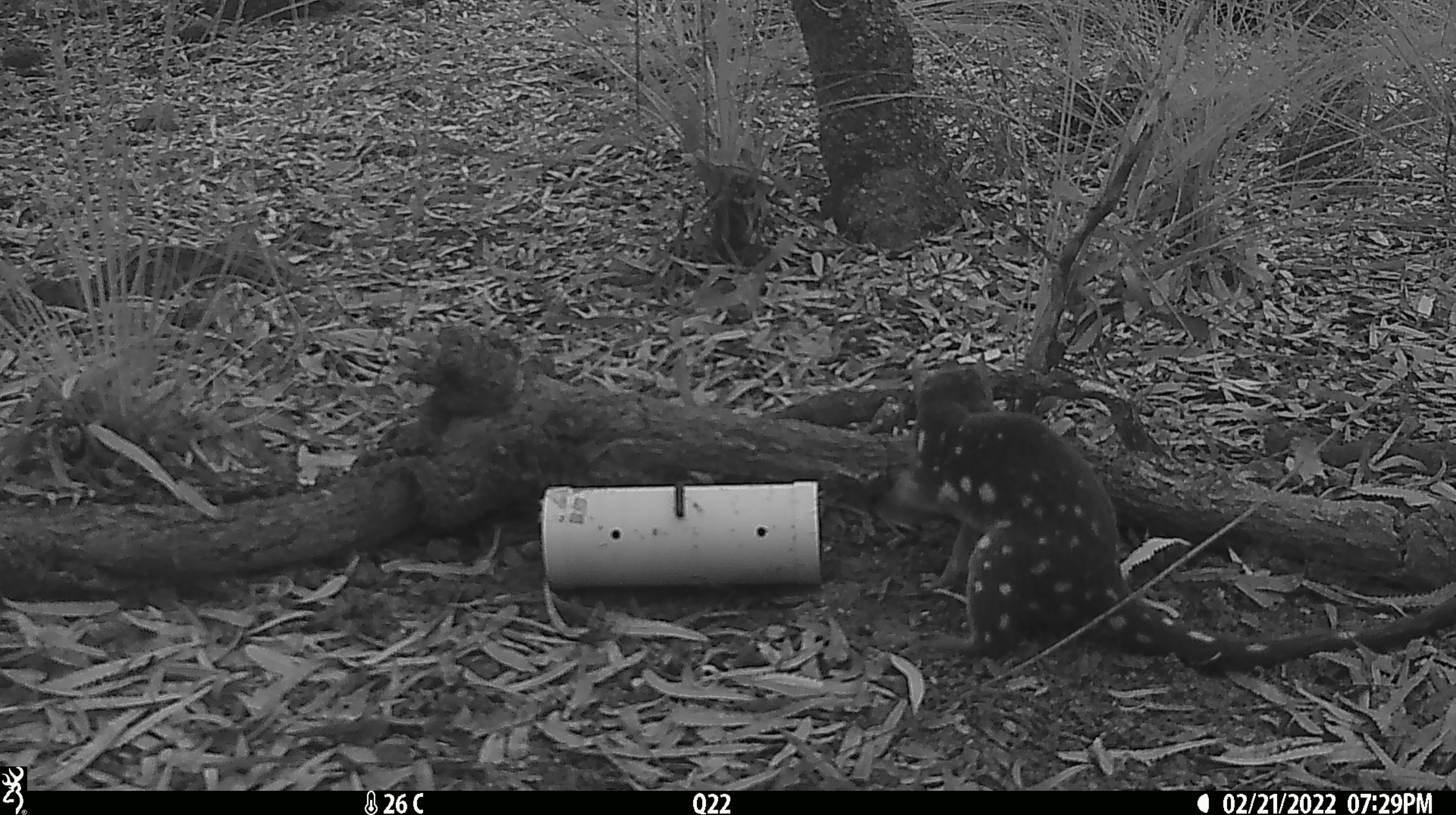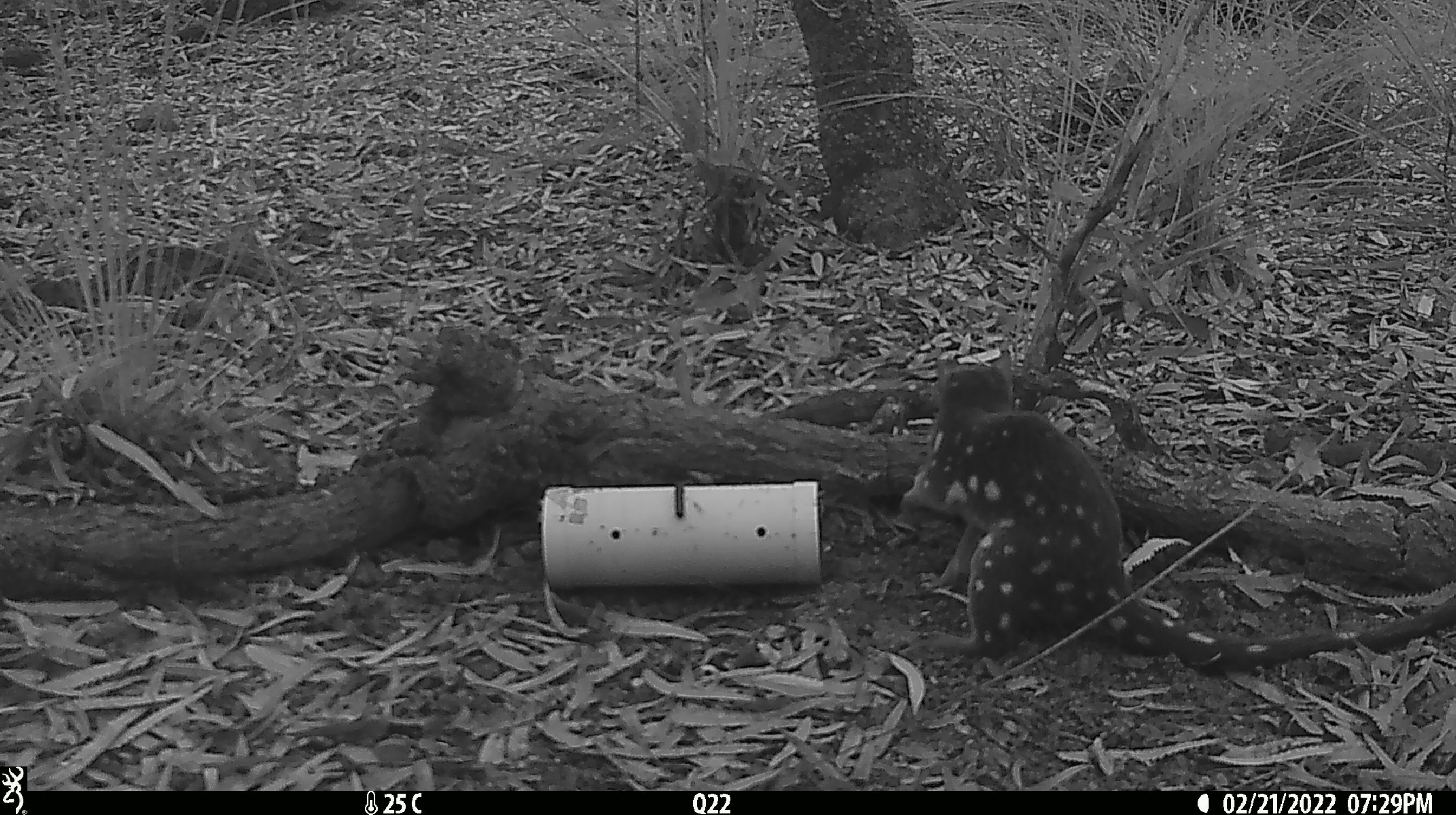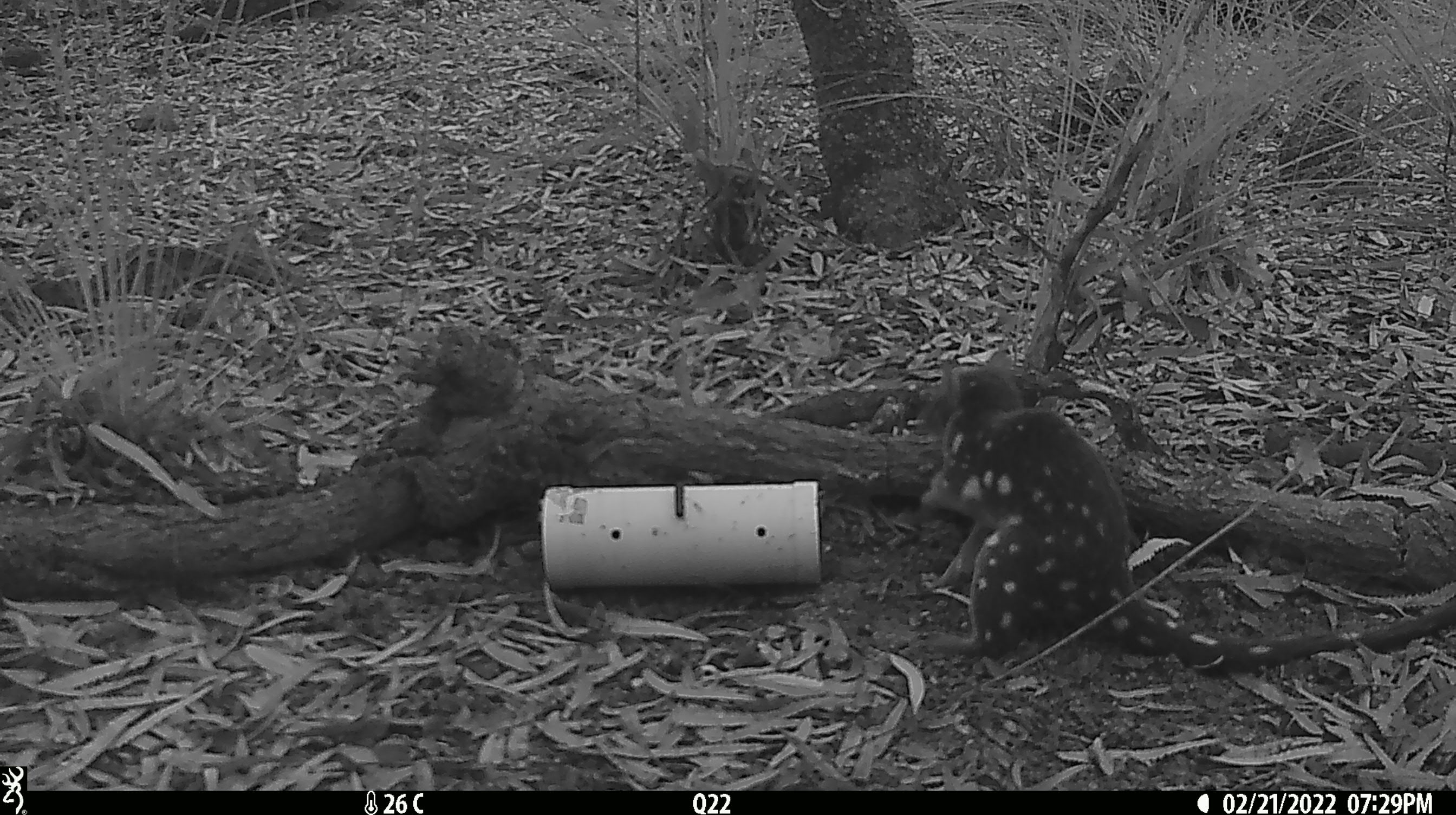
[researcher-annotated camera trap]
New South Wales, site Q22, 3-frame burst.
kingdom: Animalia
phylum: Chordata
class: Mammalia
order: Dasyuromorphia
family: Dasyuridae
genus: Dasyurus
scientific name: Dasyurus maculatus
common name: spotted-tailed quoll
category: quoll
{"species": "quoll (spotted-tailed quoll) (Dasyurus maculatus)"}